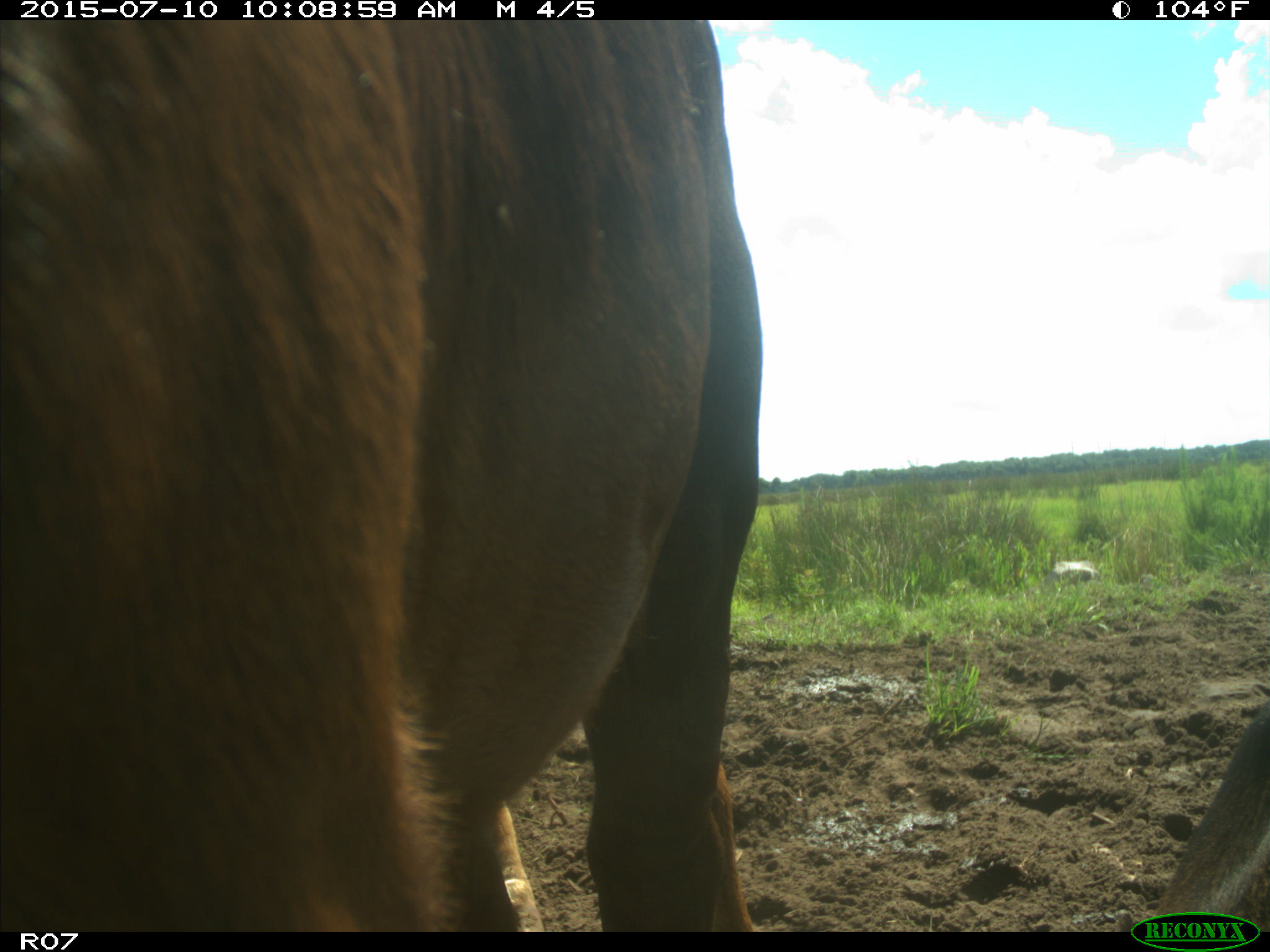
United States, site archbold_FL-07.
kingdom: Animalia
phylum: Chordata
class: Mammalia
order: Artiodactyla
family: Bovidae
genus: Bos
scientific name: Bos taurus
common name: domestic cow